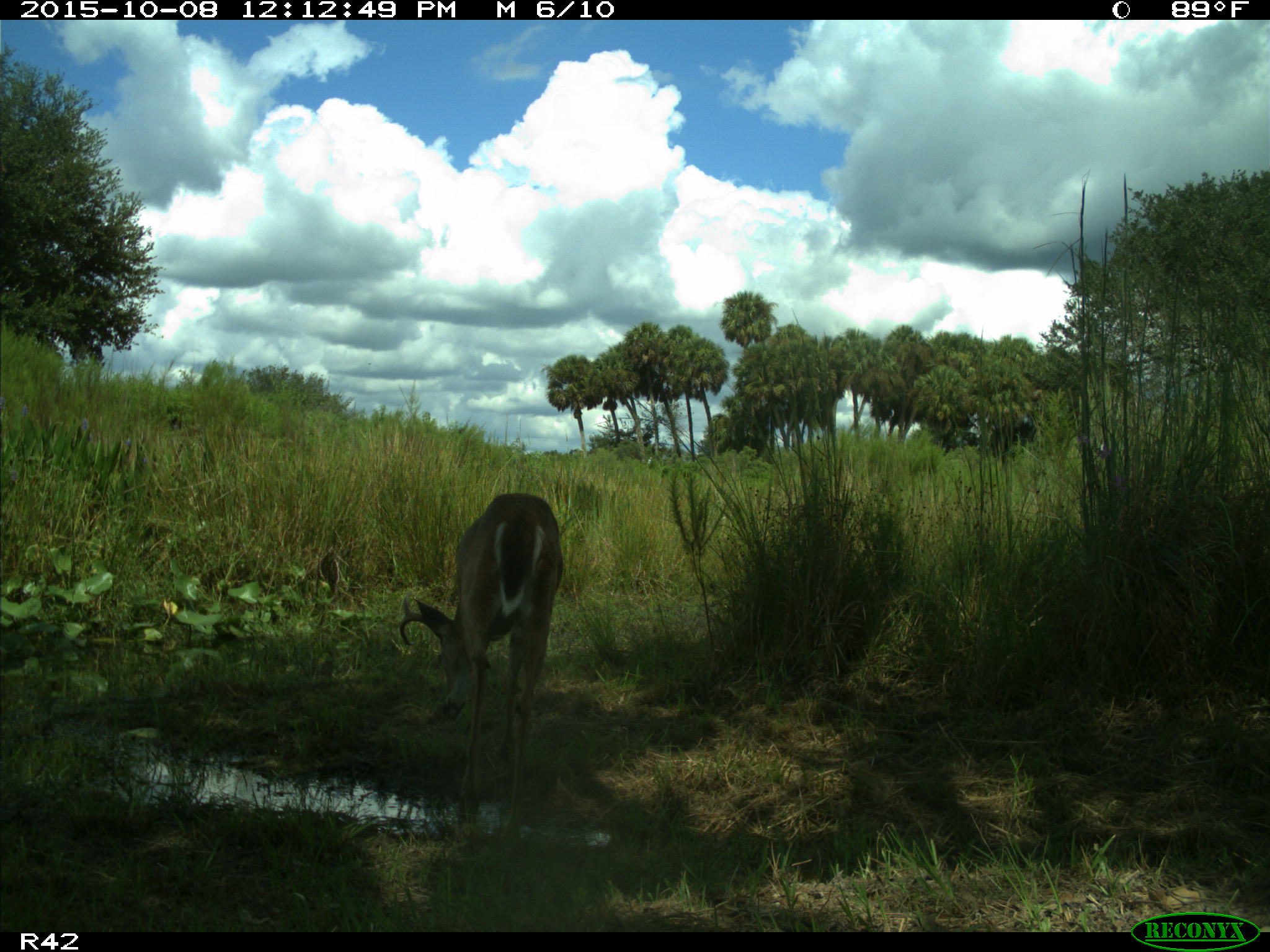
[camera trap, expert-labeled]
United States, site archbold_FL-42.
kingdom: Animalia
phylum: Chordata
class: Mammalia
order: Artiodactyla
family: Cervidae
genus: Odocoileus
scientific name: Odocoileus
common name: deer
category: unidentified deer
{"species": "unidentified deer (deer) (Odocoileus)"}